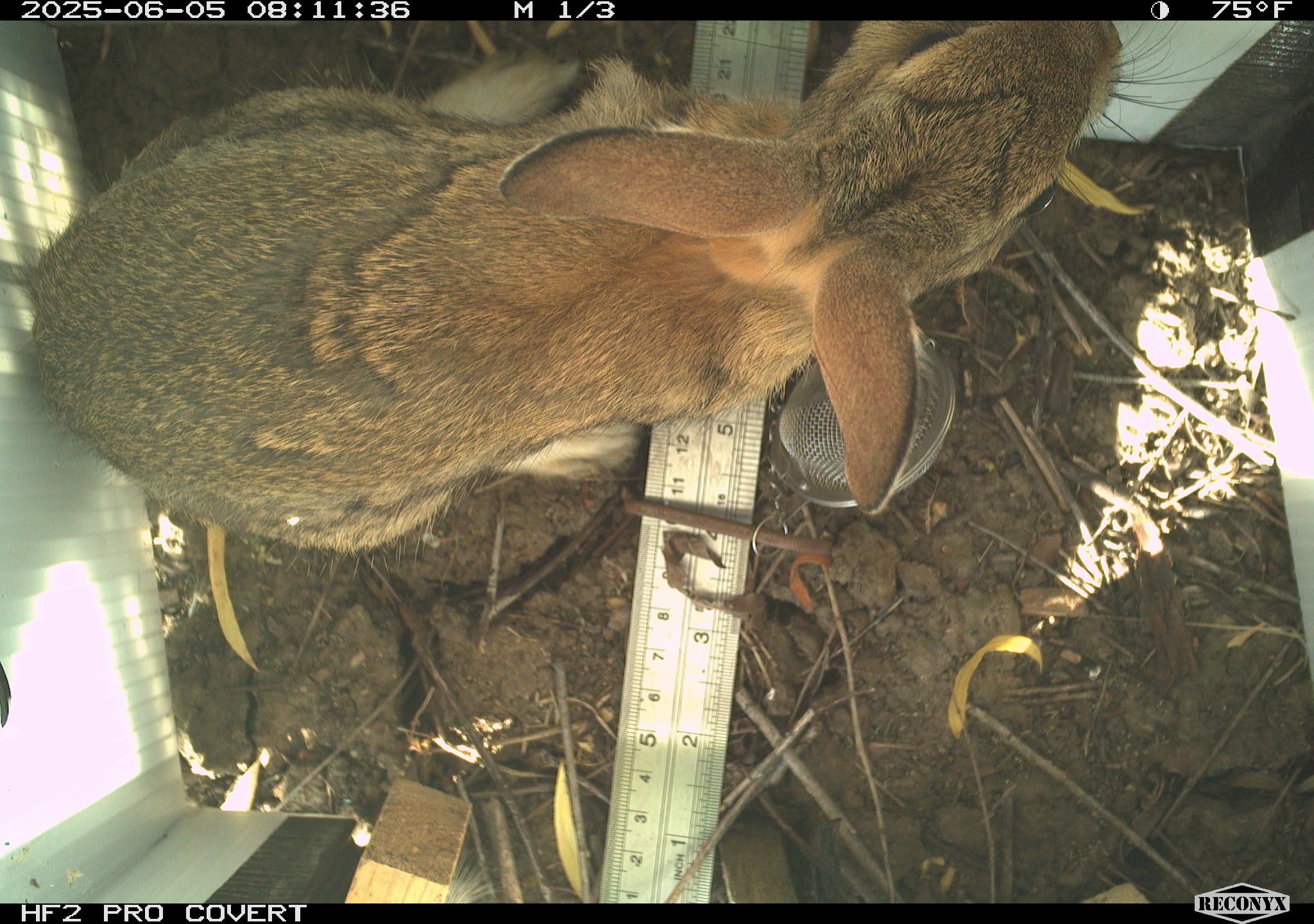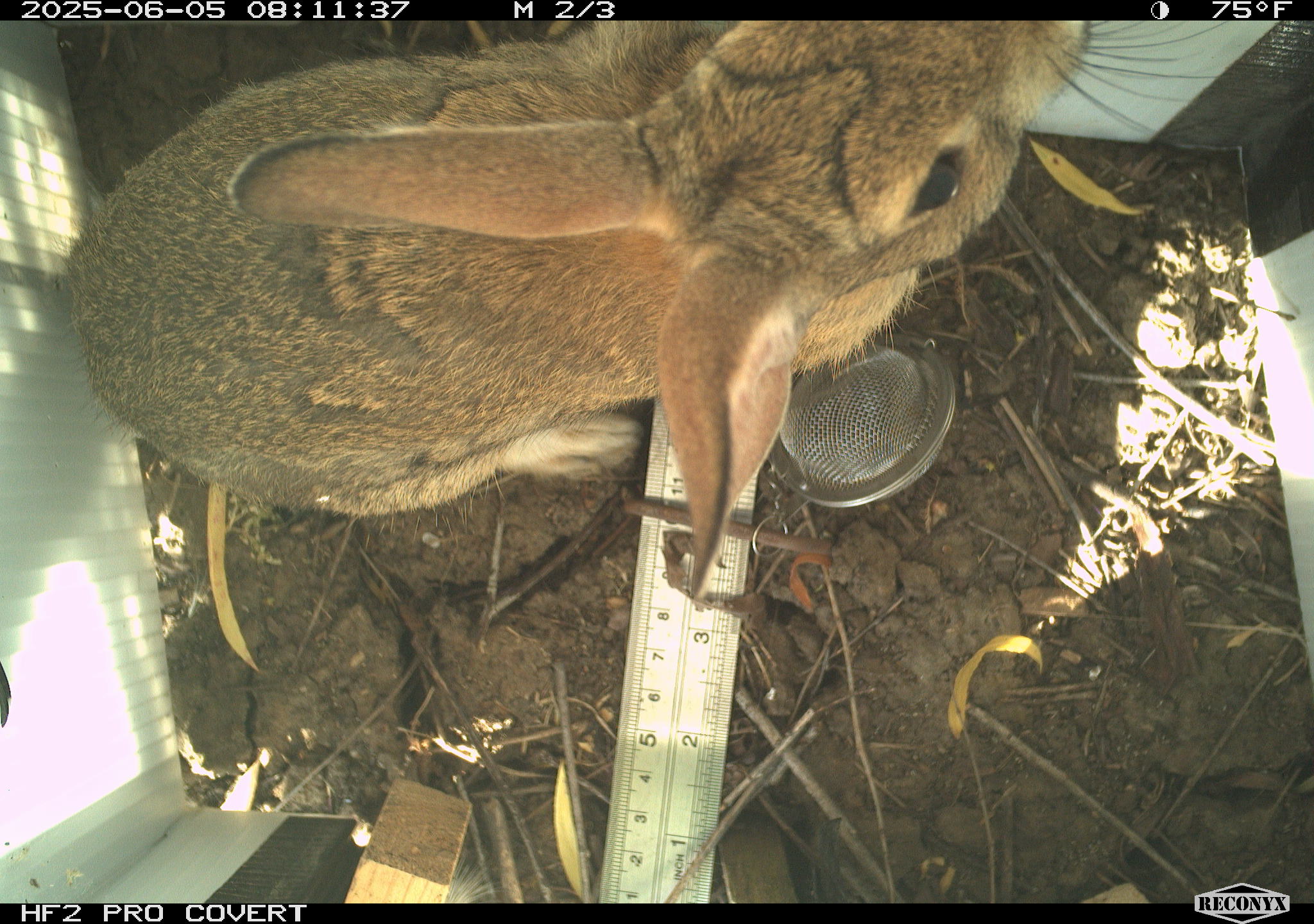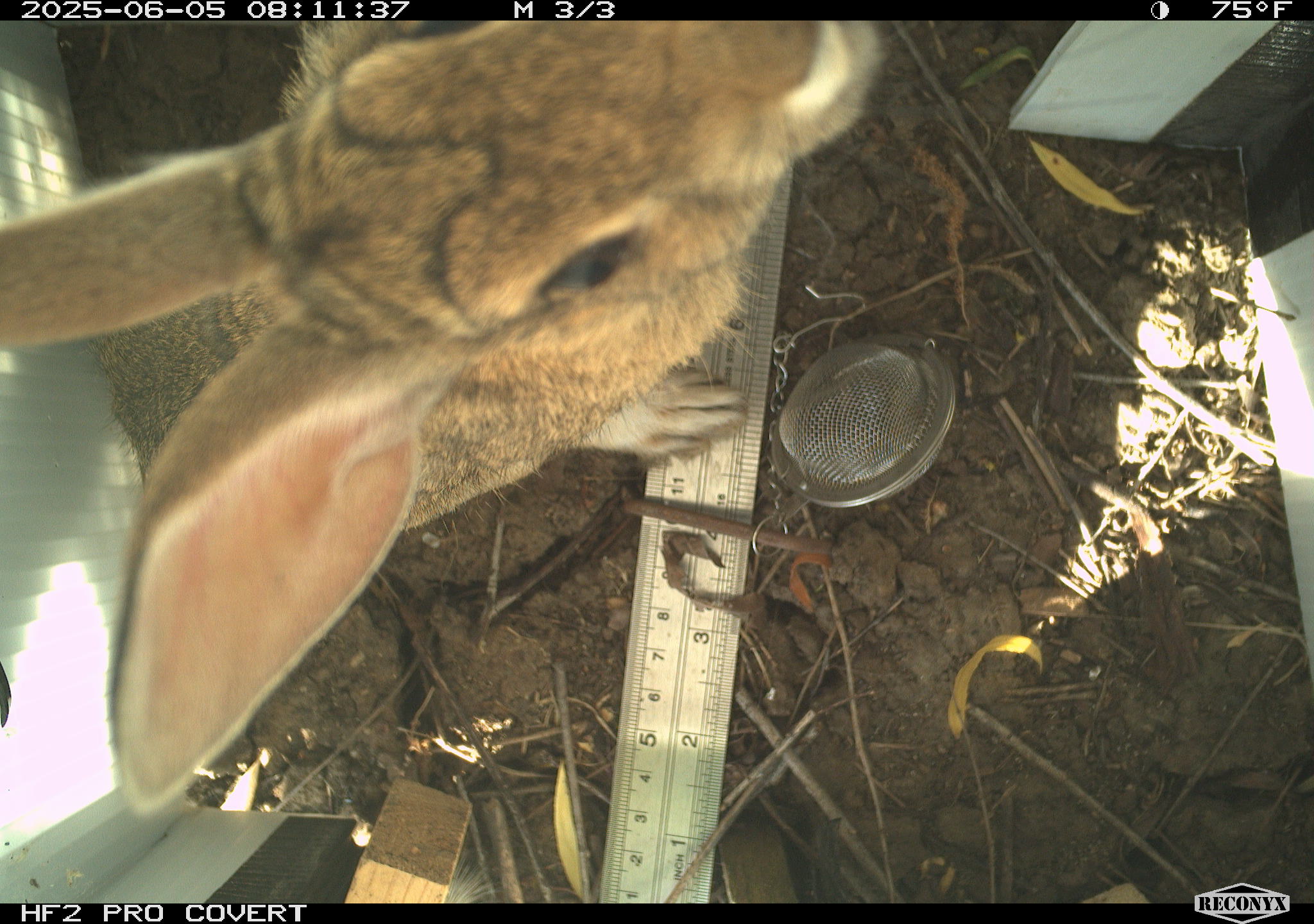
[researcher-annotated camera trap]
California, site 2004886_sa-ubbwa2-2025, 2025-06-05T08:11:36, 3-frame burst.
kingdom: Animalia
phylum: Chordata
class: Mammalia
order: Lagomorpha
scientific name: Lagomorpha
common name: hares, rabbits, and pikas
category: lagomorpha order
Lagomorpha order (hares, rabbits, and pikas) (Lagomorpha).